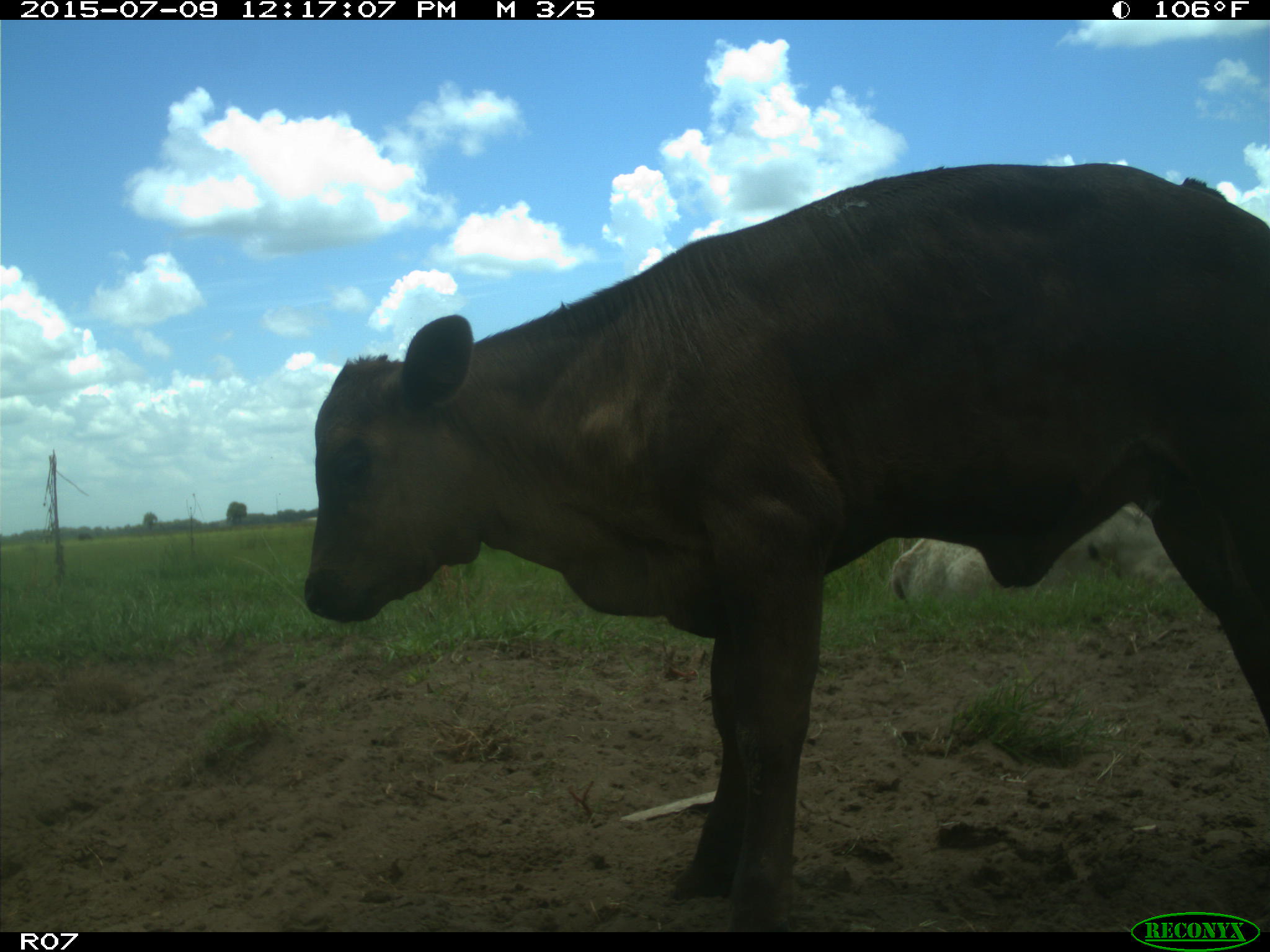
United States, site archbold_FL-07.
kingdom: Animalia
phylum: Chordata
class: Mammalia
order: Artiodactyla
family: Bovidae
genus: Bos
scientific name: Bos taurus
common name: domestic cow